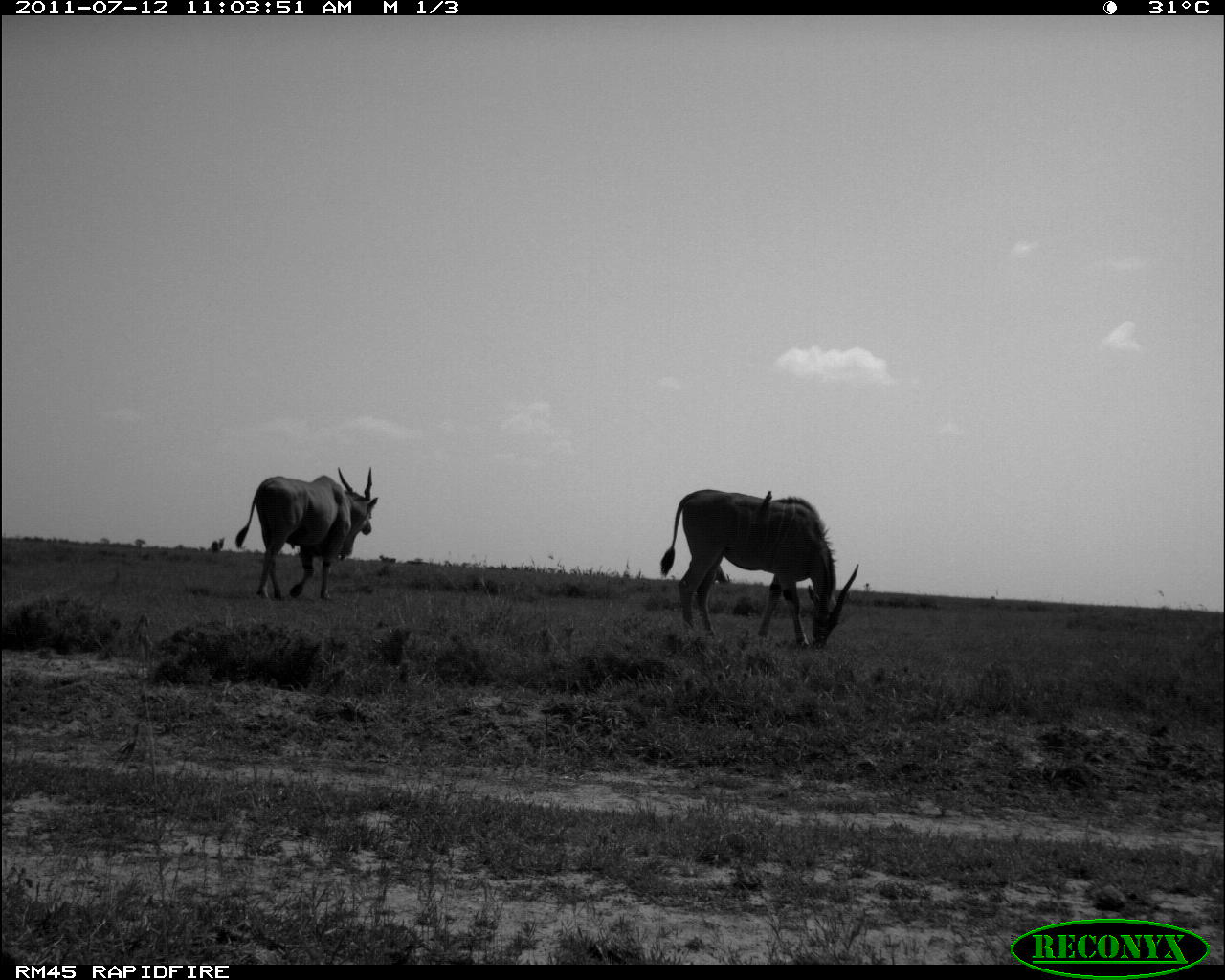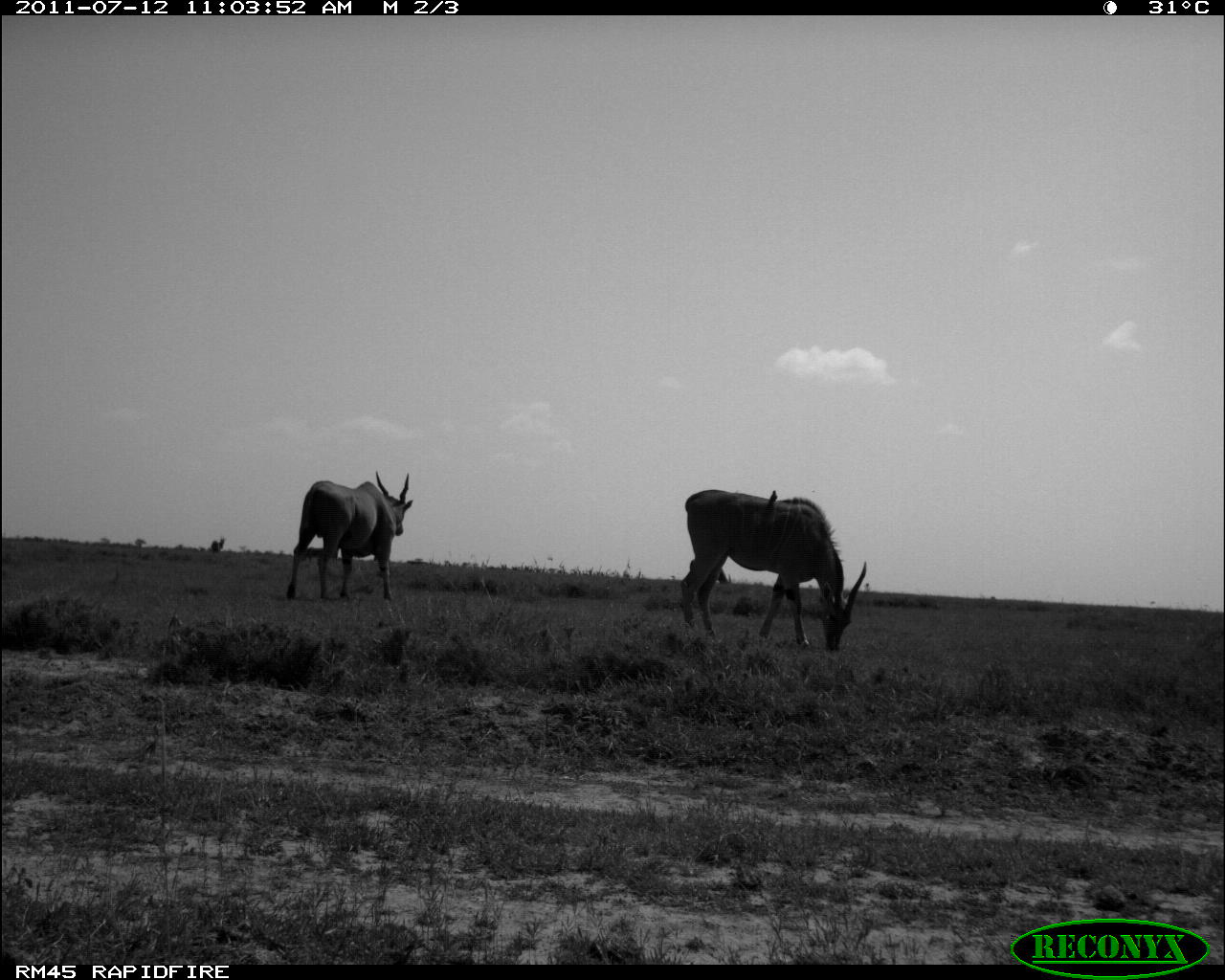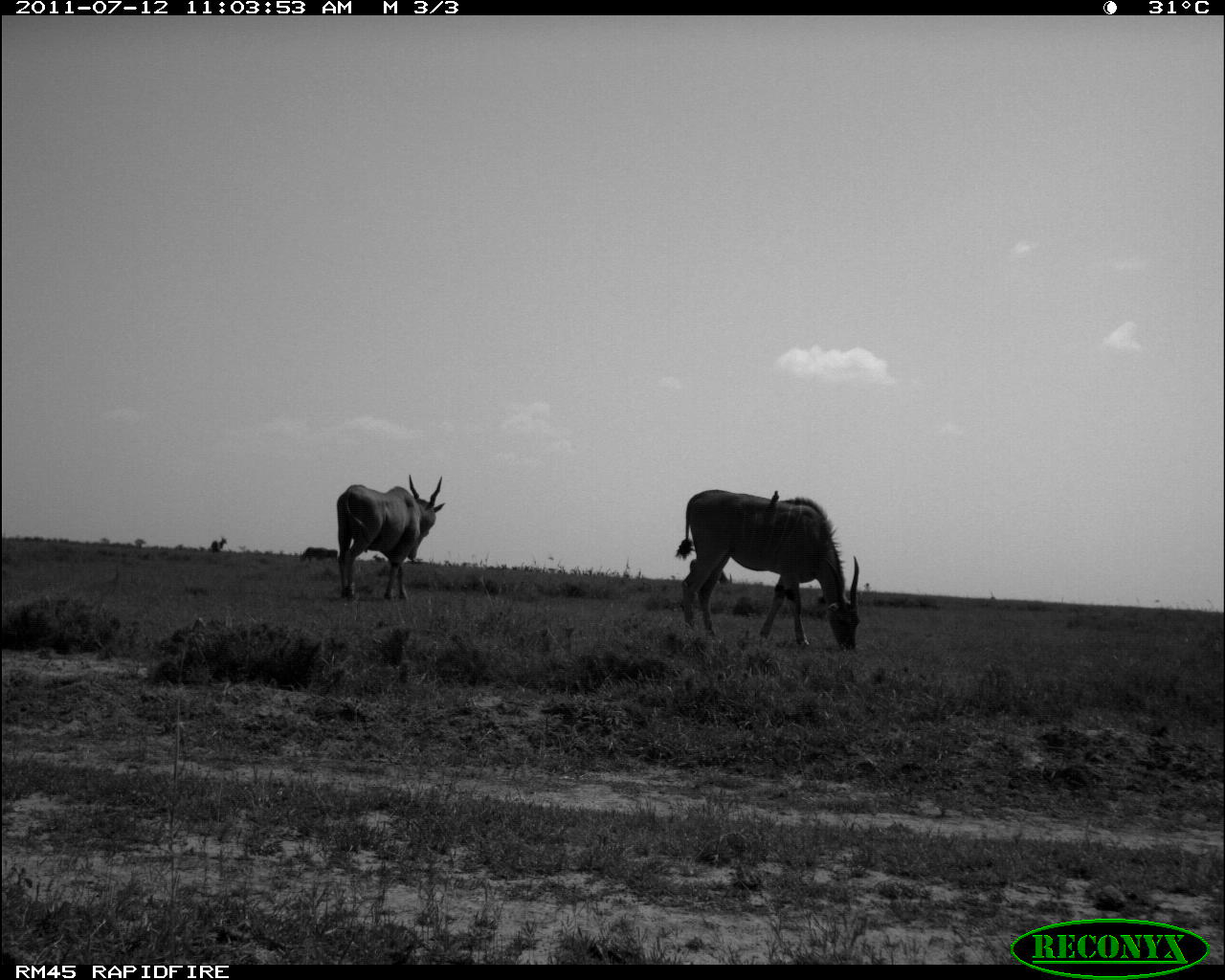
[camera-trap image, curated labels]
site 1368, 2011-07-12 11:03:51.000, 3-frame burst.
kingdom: Animalia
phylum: Chordata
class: Mammalia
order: Artiodactyla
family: Bovidae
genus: Tragelaphus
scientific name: Tragelaphus oryx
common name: eland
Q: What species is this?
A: Tragelaphus oryx (eland).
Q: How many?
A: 5.